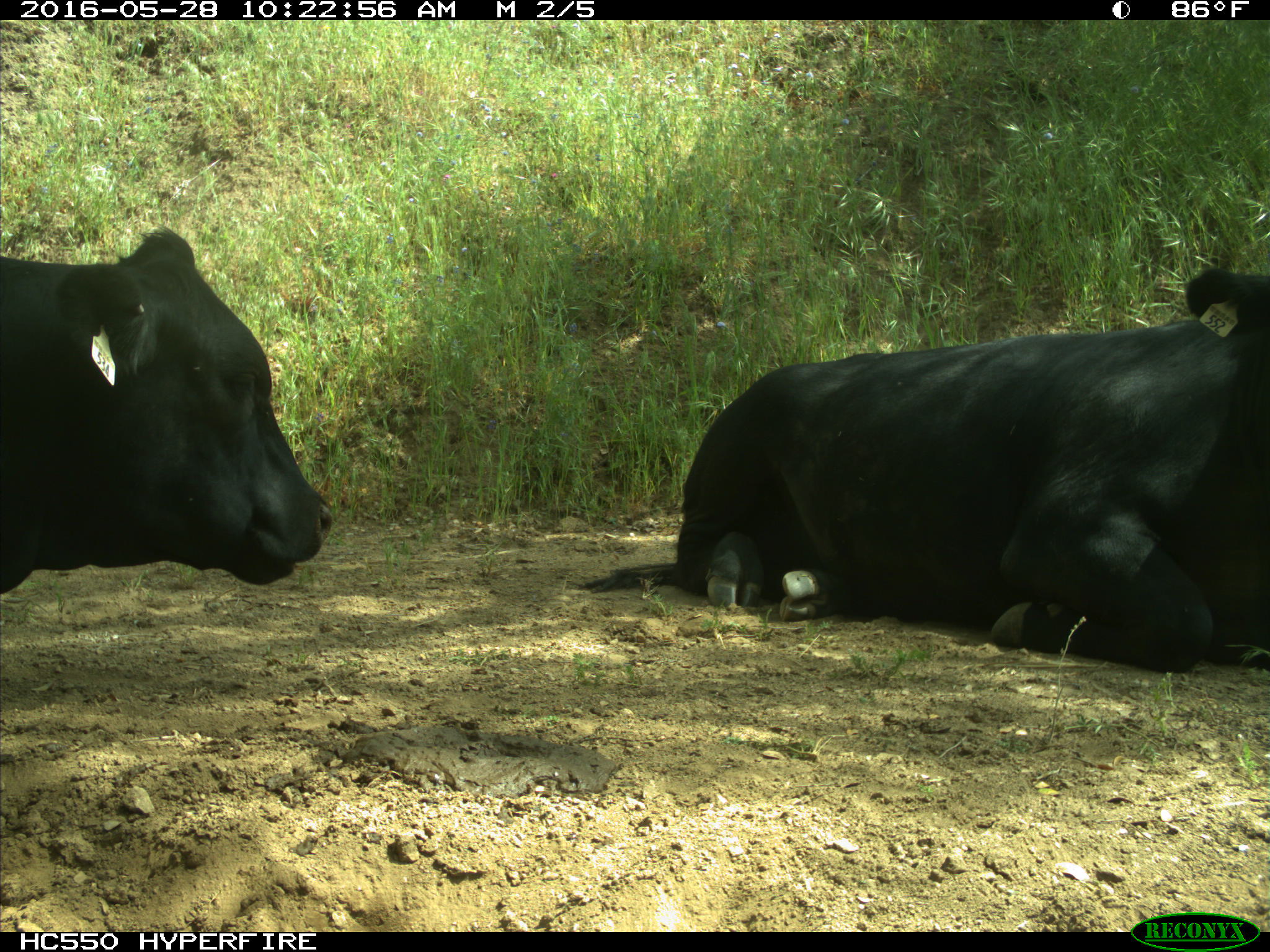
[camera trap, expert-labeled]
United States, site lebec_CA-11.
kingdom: Animalia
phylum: Chordata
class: Mammalia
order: Artiodactyla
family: Bovidae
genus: Bos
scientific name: Bos taurus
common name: domestic cow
Bos taurus (domestic cow).